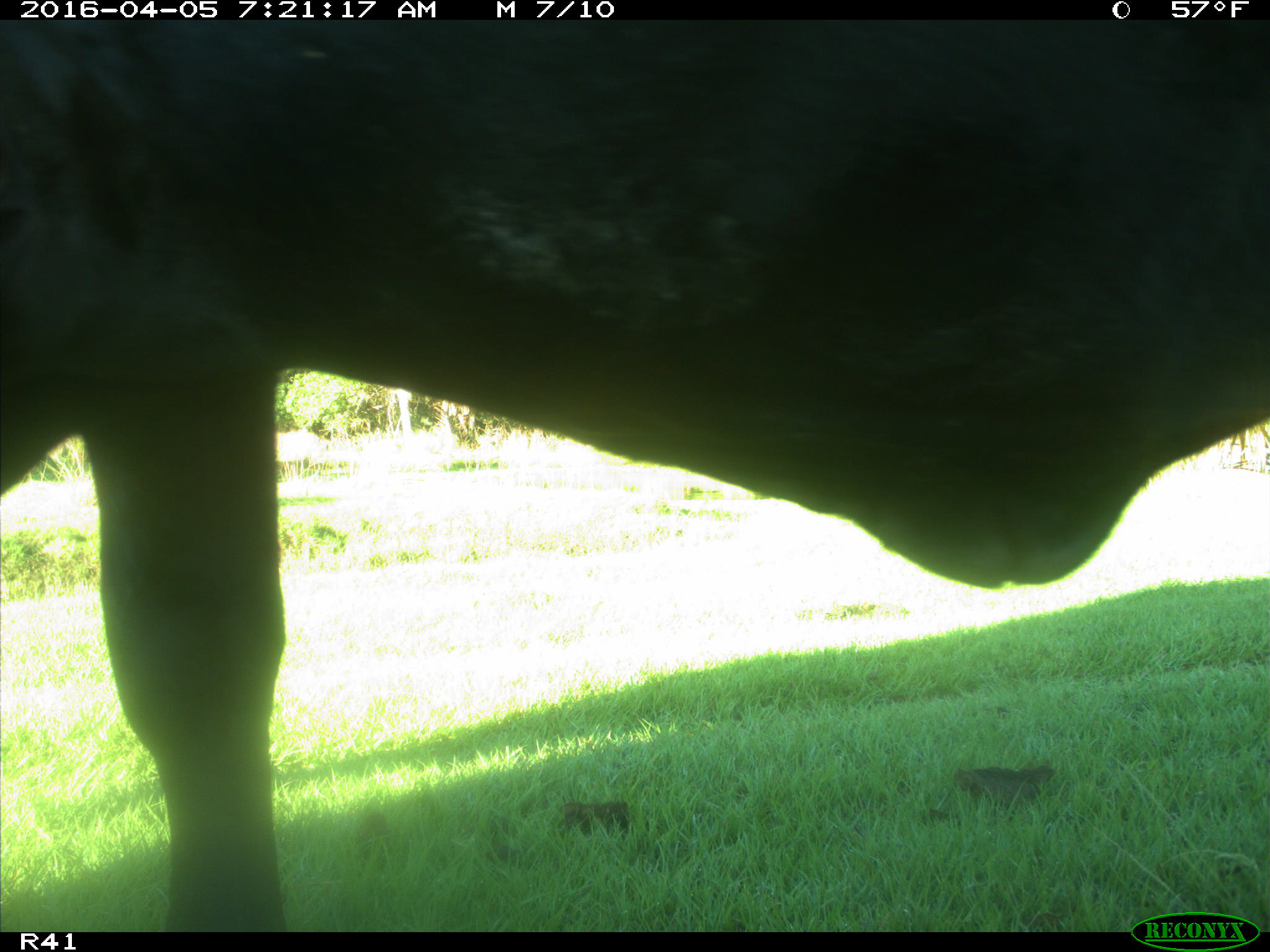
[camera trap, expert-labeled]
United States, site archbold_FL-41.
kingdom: Animalia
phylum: Chordata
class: Mammalia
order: Artiodactyla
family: Bovidae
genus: Bos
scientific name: Bos taurus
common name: domestic cow